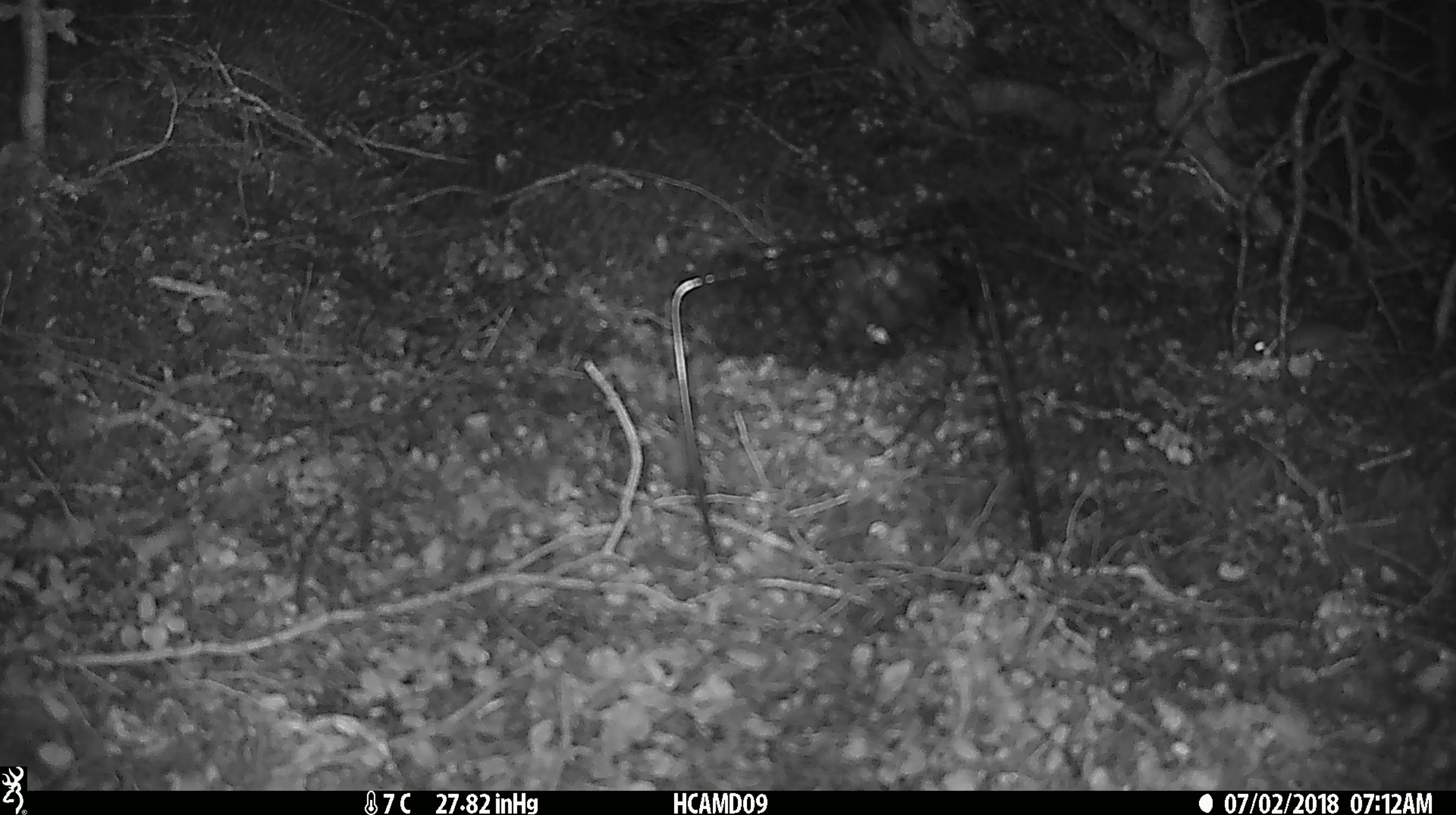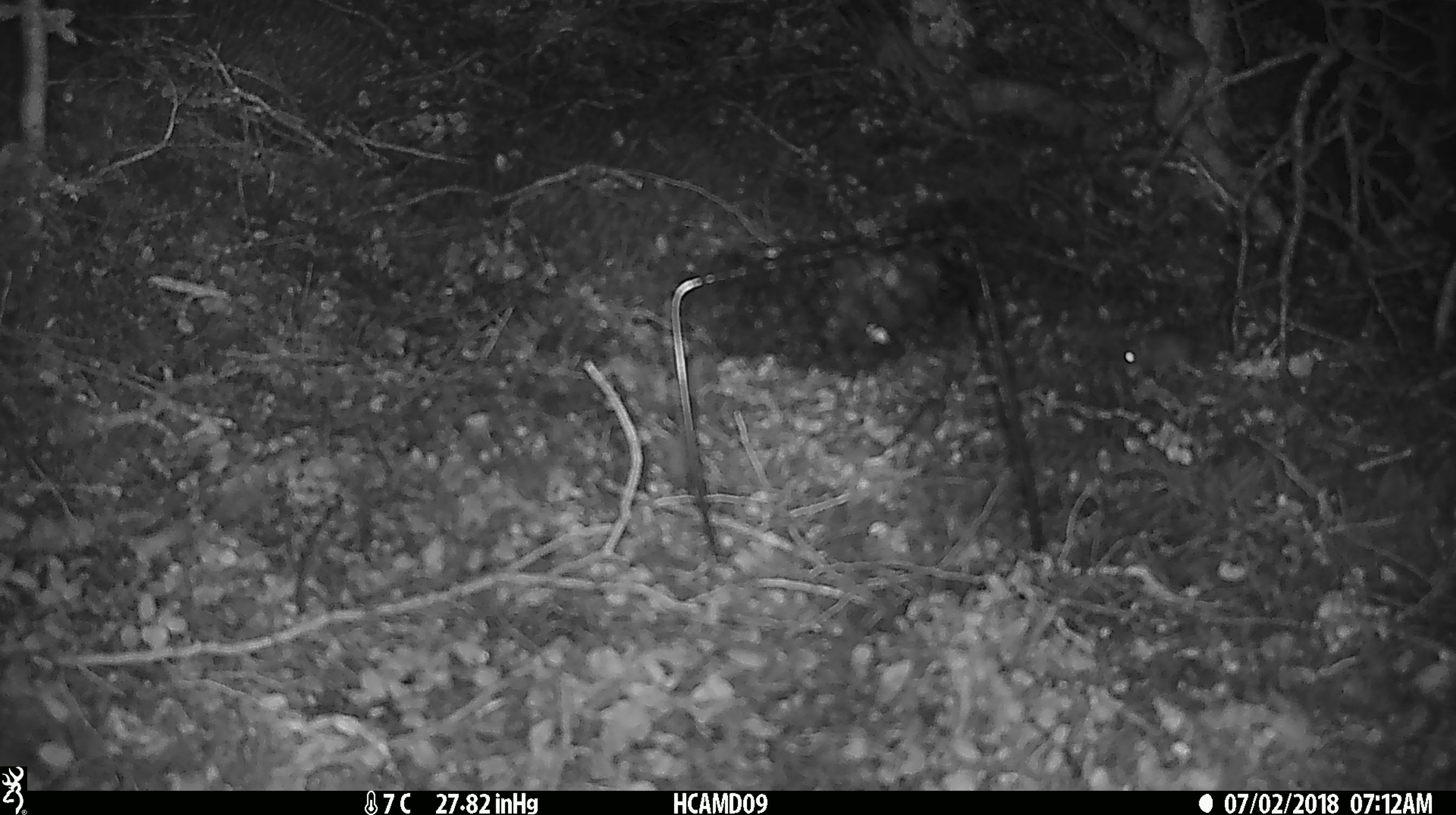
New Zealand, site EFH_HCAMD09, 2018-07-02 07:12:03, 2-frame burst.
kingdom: Animalia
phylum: Chordata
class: Mammalia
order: Rodentia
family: Muridae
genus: Mus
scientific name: Mus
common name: mouse